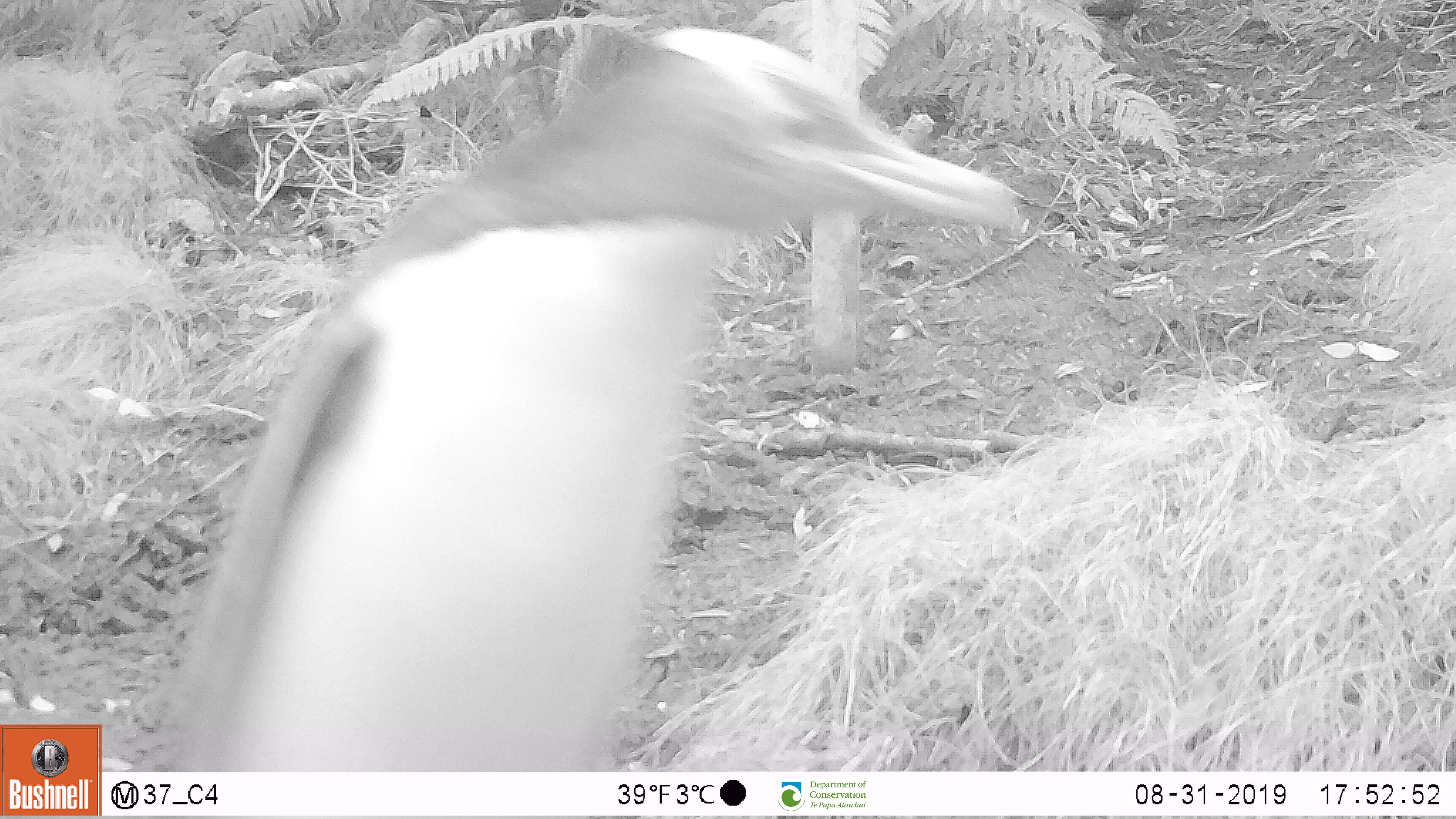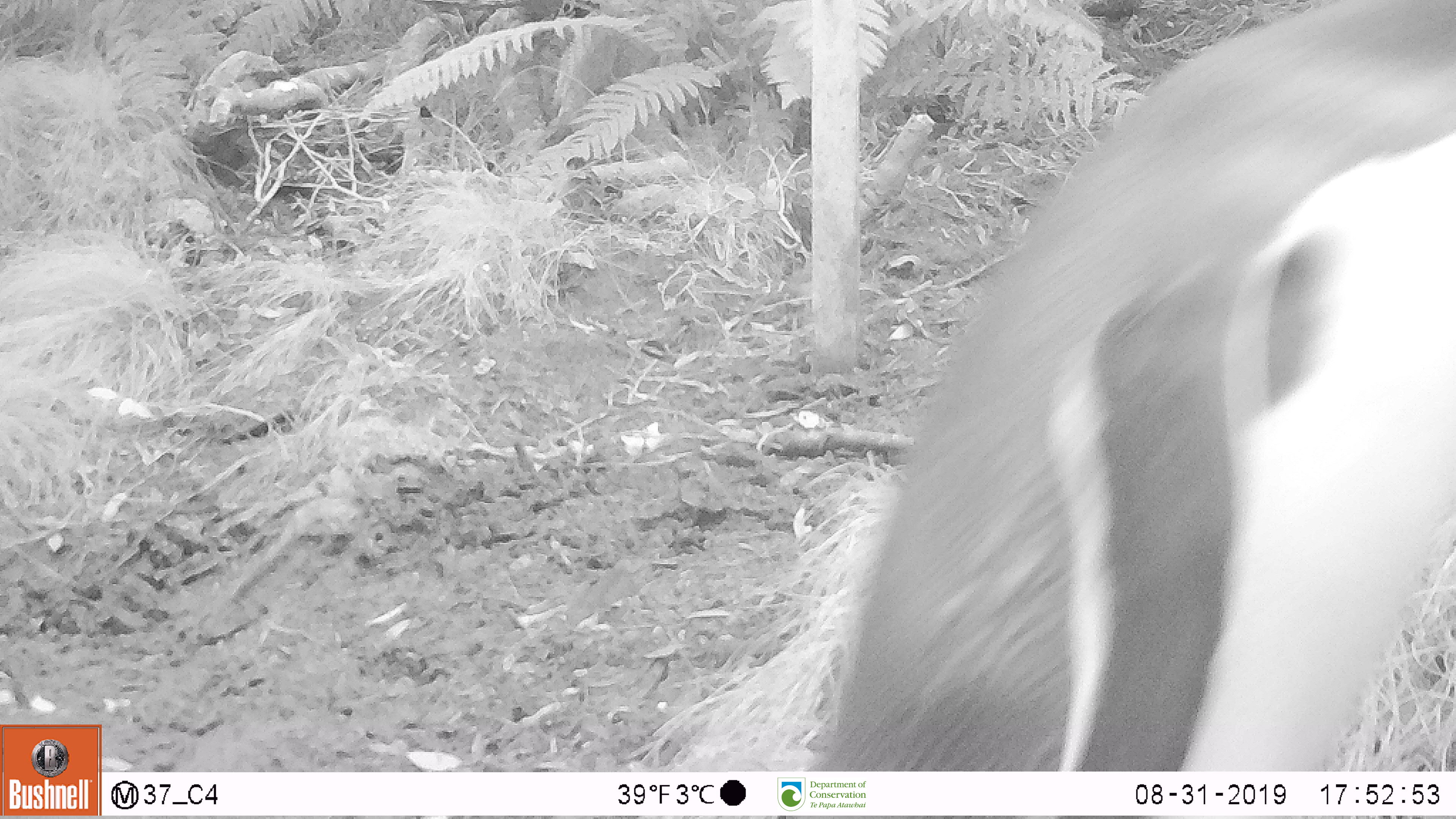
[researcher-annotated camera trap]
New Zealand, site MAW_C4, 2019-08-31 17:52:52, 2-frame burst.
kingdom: Animalia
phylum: Chordata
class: Aves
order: Sphenisciformes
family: Spheniscidae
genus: Megadyptes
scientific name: Megadyptes antipodes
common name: yellow-eyed penguin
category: yellow eyed penguin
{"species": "yellow eyed penguin (yellow-eyed penguin) (Megadyptes antipodes)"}